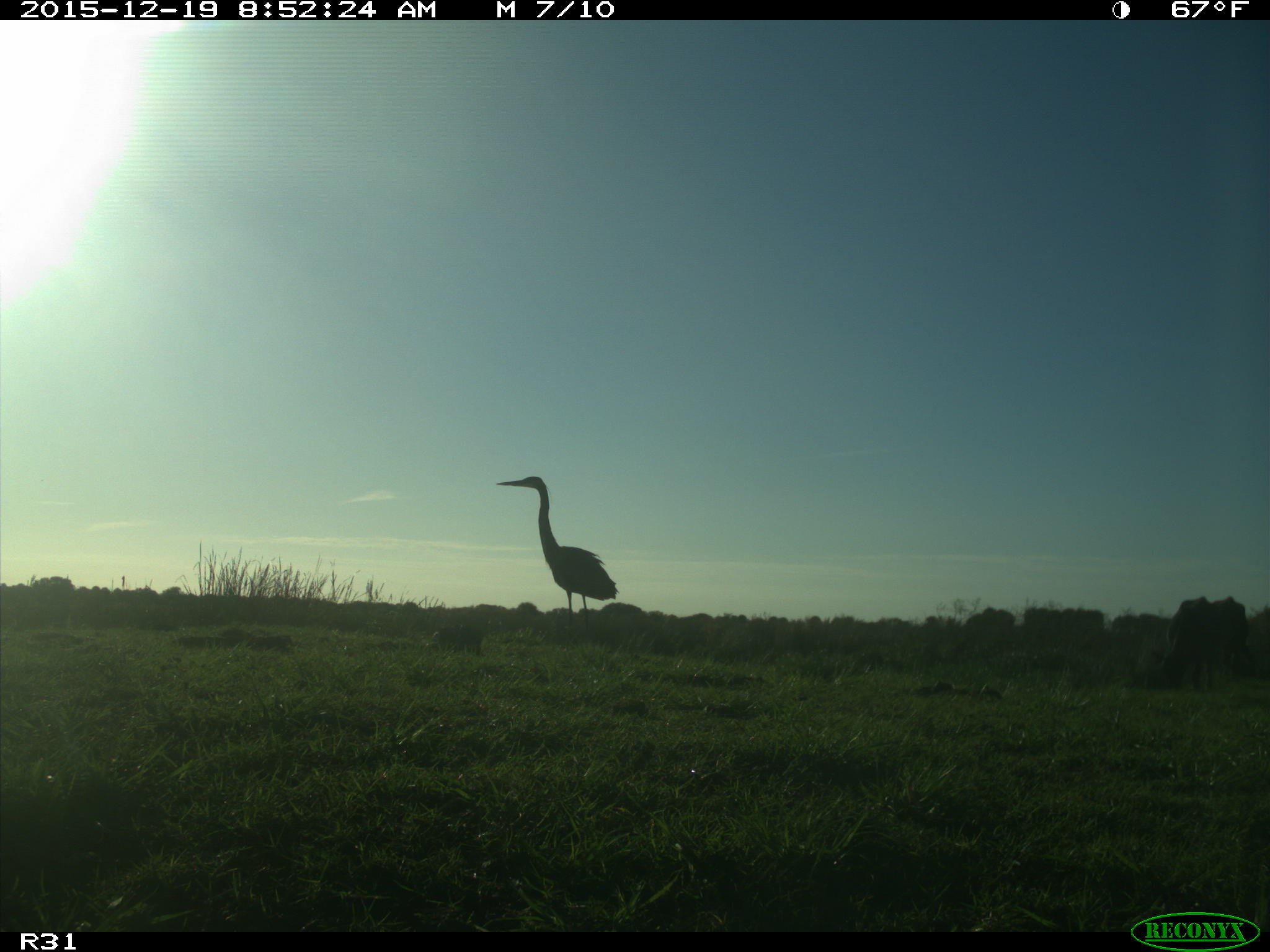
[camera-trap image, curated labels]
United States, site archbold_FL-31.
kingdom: Animalia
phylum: Chordata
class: Aves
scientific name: Aves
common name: birds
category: unidentified bird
Unidentified bird (birds) (Aves).